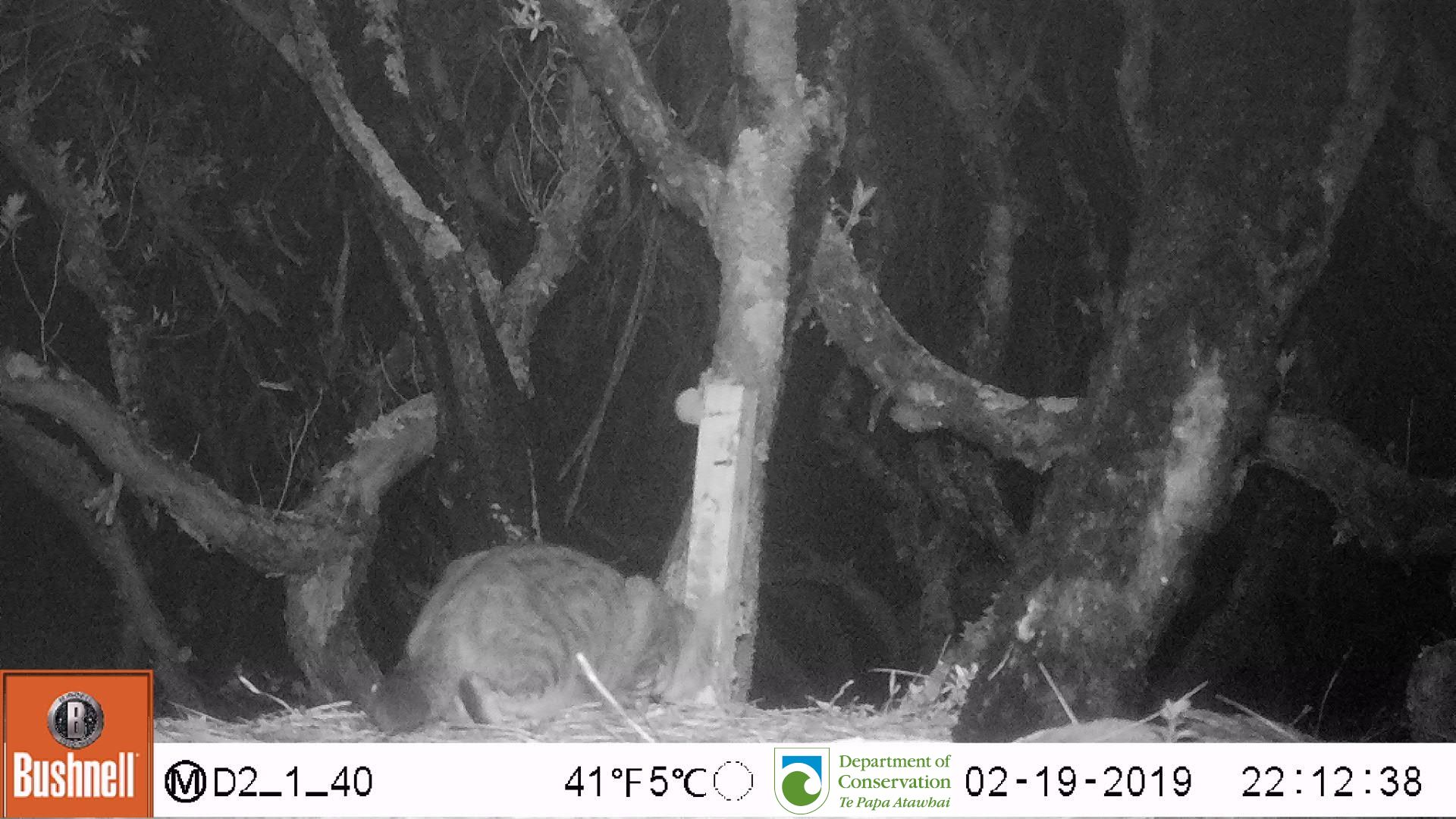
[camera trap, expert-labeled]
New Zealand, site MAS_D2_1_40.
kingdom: Animalia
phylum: Chordata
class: Mammalia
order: Carnivora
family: Felidae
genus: Felis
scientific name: Felis catus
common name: domestic cat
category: cat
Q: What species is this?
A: Cat (domestic cat) (Felis catus).